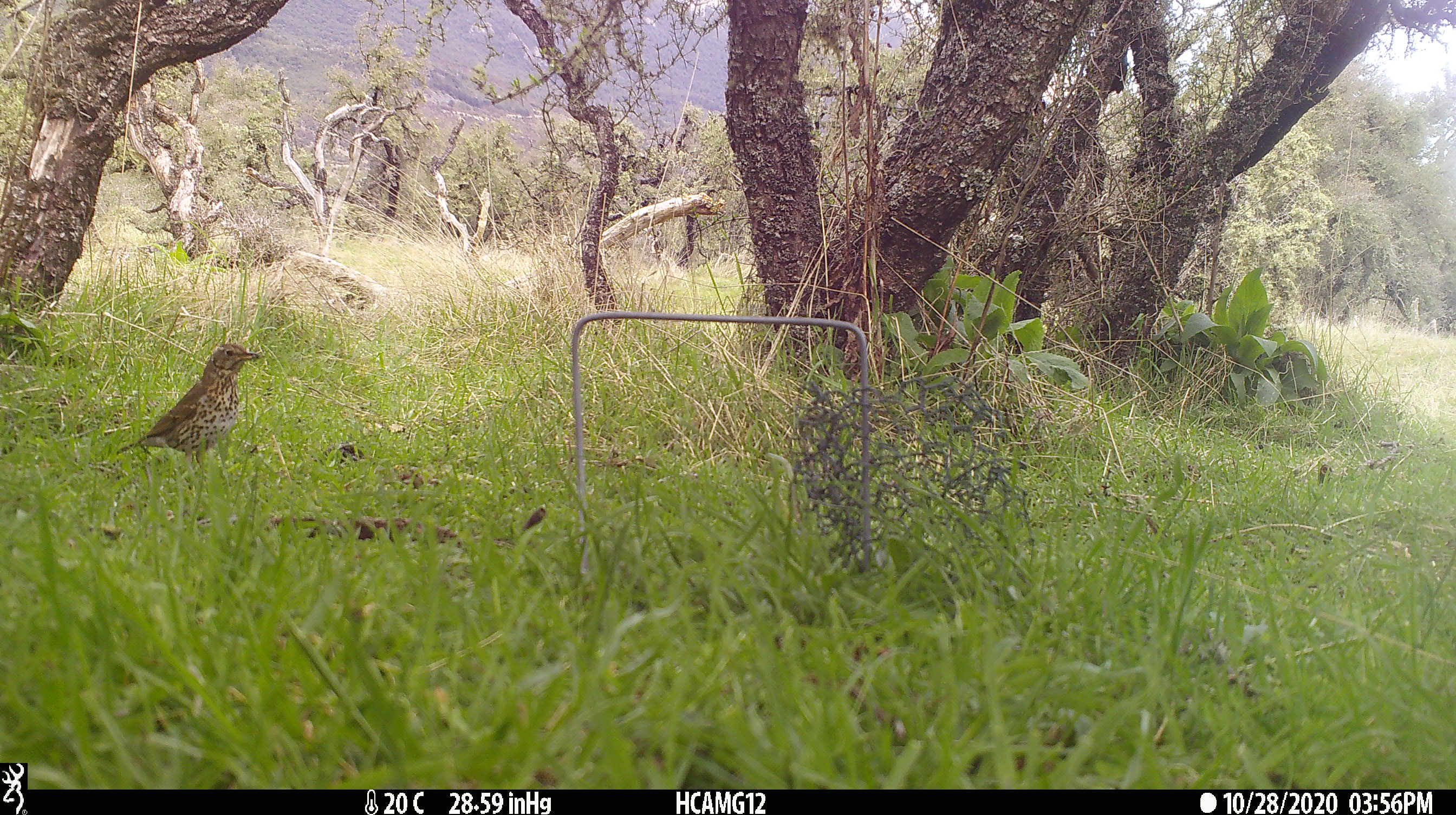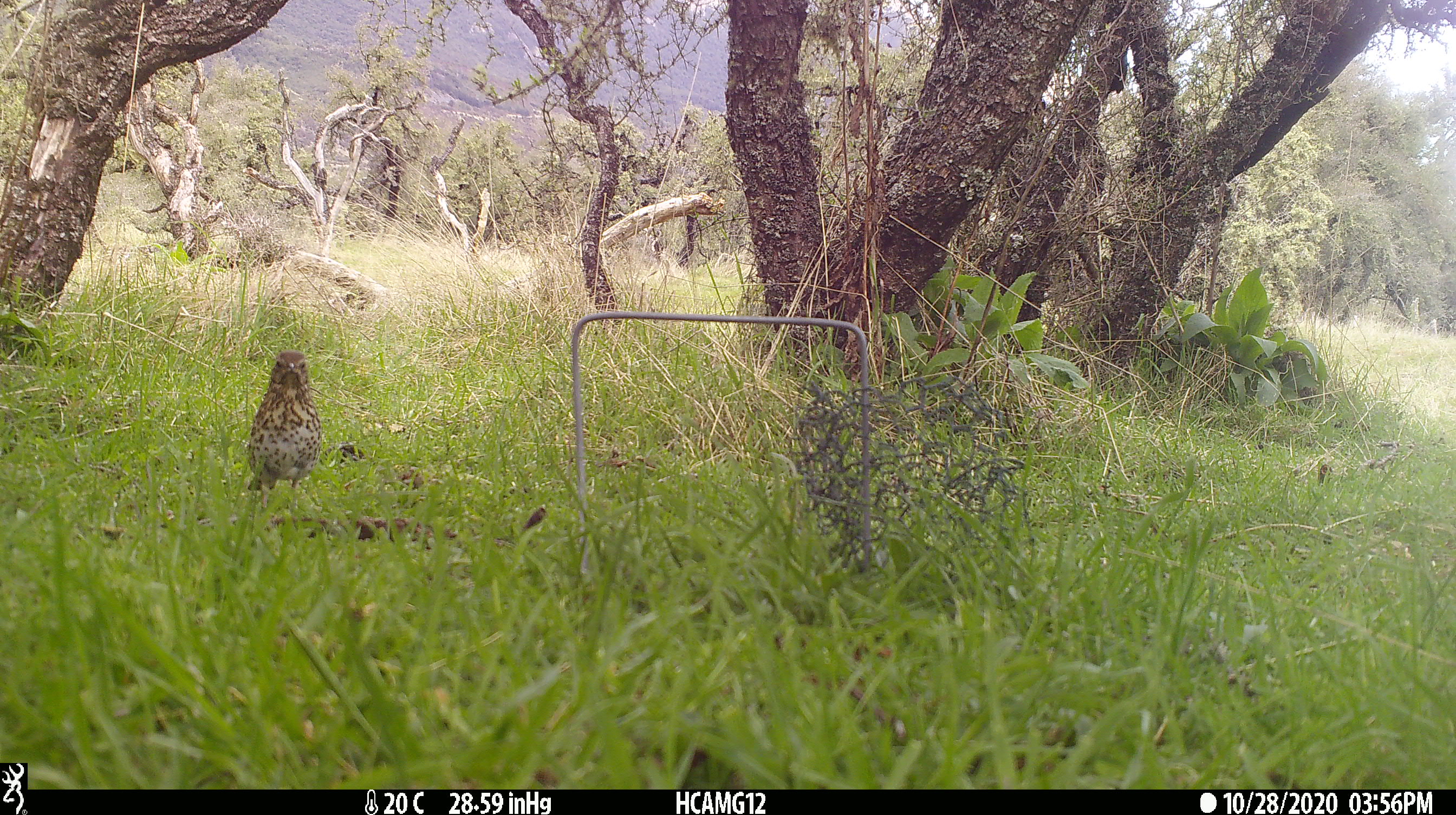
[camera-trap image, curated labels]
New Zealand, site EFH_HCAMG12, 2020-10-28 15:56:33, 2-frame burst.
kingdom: Animalia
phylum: Chordata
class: Aves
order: Passeriformes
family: Turdidae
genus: Turdus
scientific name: Turdus philomelos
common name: song thrush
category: thrush